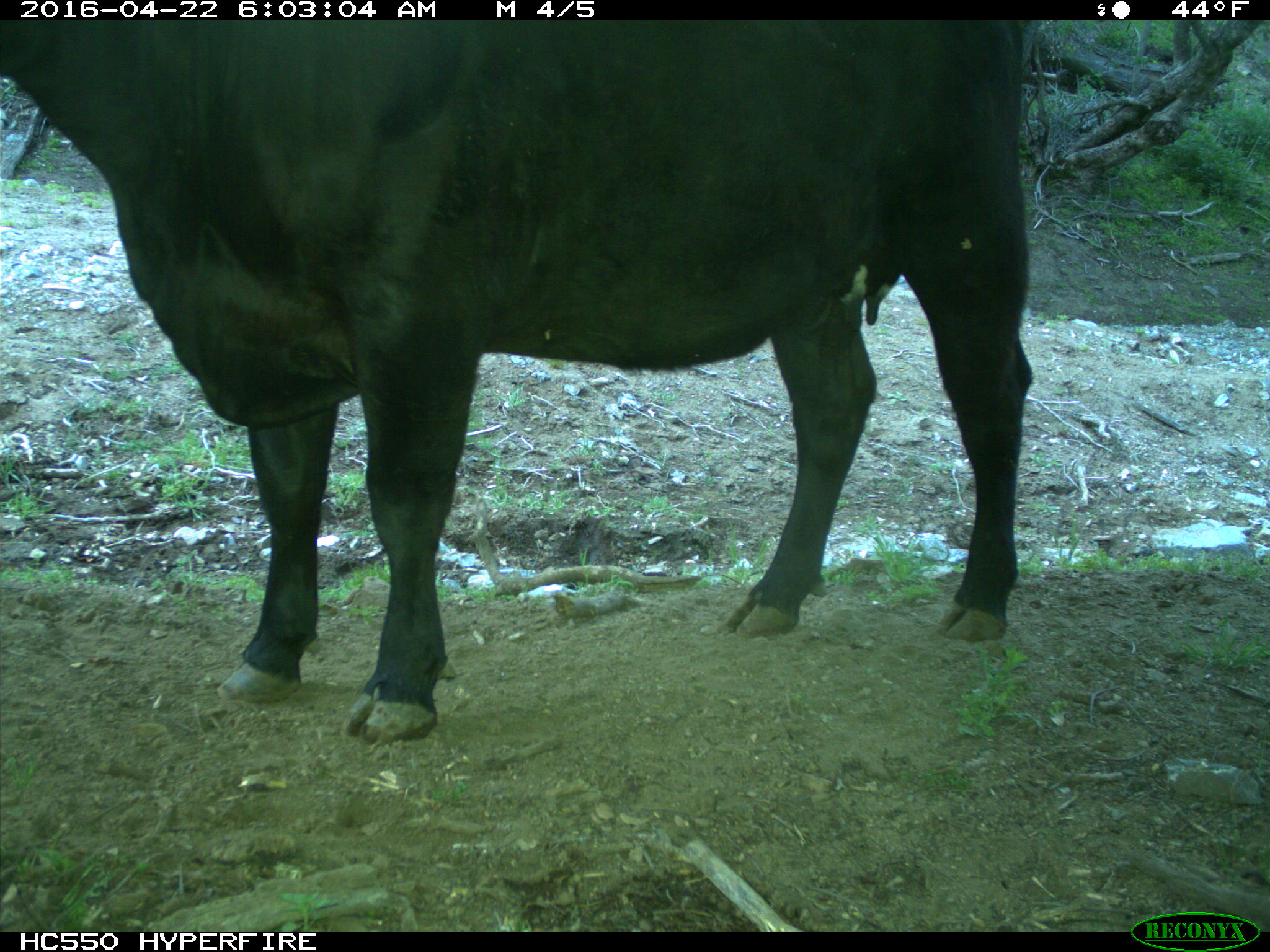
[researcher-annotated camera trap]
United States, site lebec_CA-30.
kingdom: Animalia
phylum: Chordata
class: Mammalia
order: Artiodactyla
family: Bovidae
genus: Bos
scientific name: Bos taurus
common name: domestic cow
Bos taurus (domestic cow).